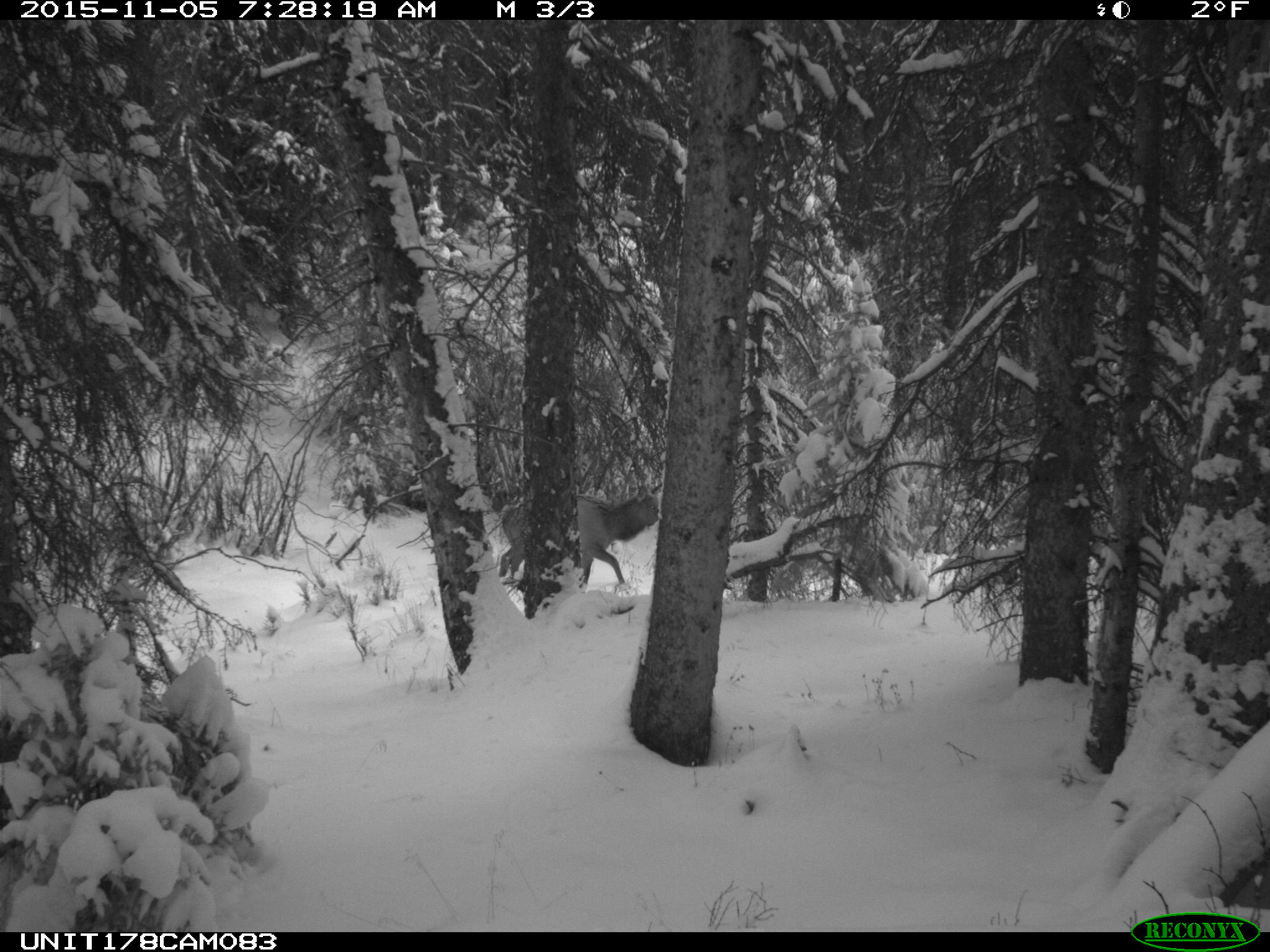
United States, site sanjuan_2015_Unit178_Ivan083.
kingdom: Animalia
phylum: Chordata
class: Mammalia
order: Artiodactyla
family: Cervidae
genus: Cervus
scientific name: Cervus elaphus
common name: red deer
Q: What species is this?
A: Cervus elaphus (red deer).